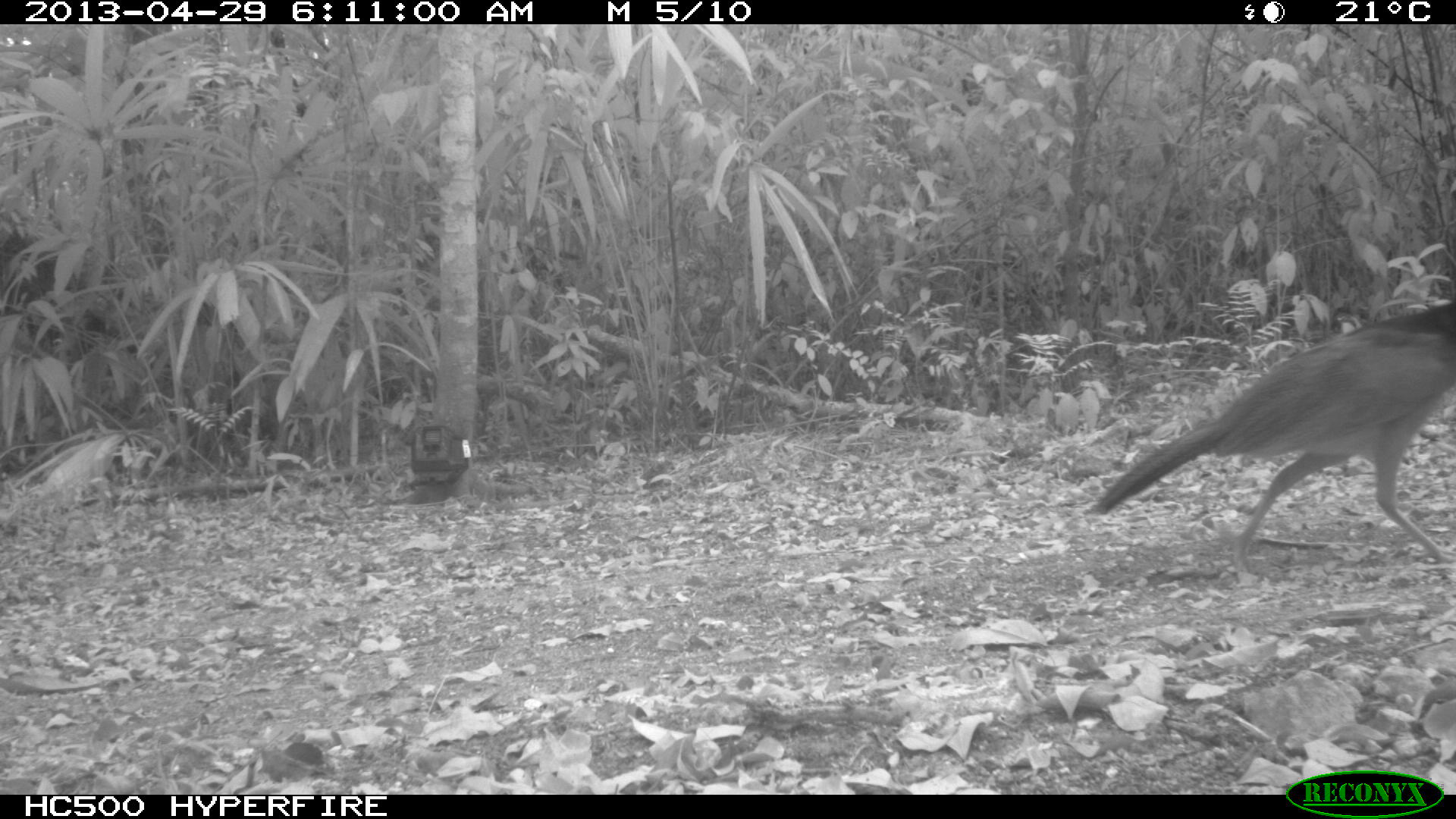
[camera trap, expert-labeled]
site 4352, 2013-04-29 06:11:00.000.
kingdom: Animalia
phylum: Chordata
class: Aves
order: Galliformes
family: Cracidae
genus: Crax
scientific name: Crax rubra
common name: great curassow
Crax rubra (great curassow), count 1, sex female.